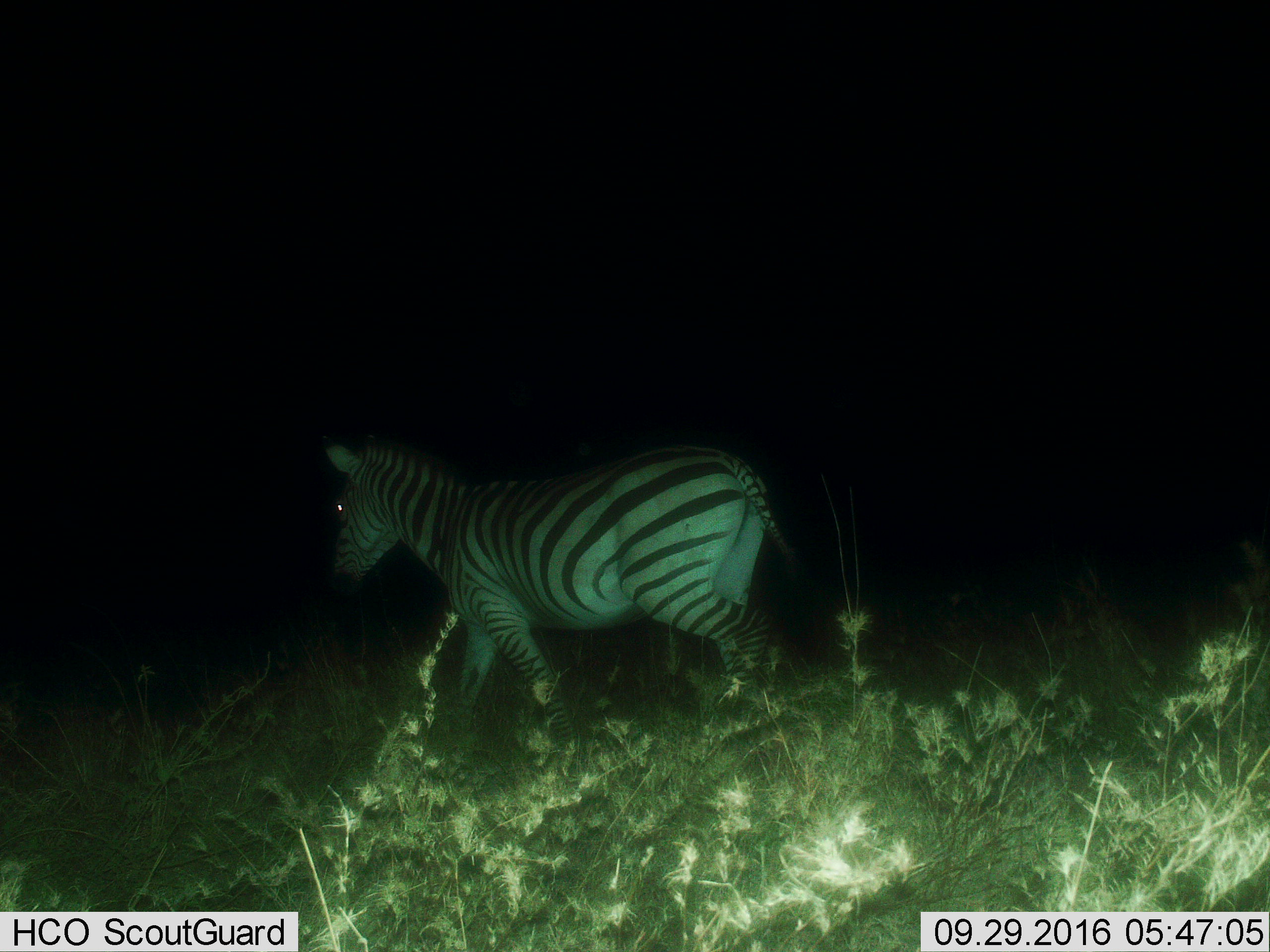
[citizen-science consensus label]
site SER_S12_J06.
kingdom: Animalia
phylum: Chordata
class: Mammalia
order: Perissodactyla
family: Equidae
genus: Equus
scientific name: Equus quagga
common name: plains zebra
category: zebraplains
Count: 1.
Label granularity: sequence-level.